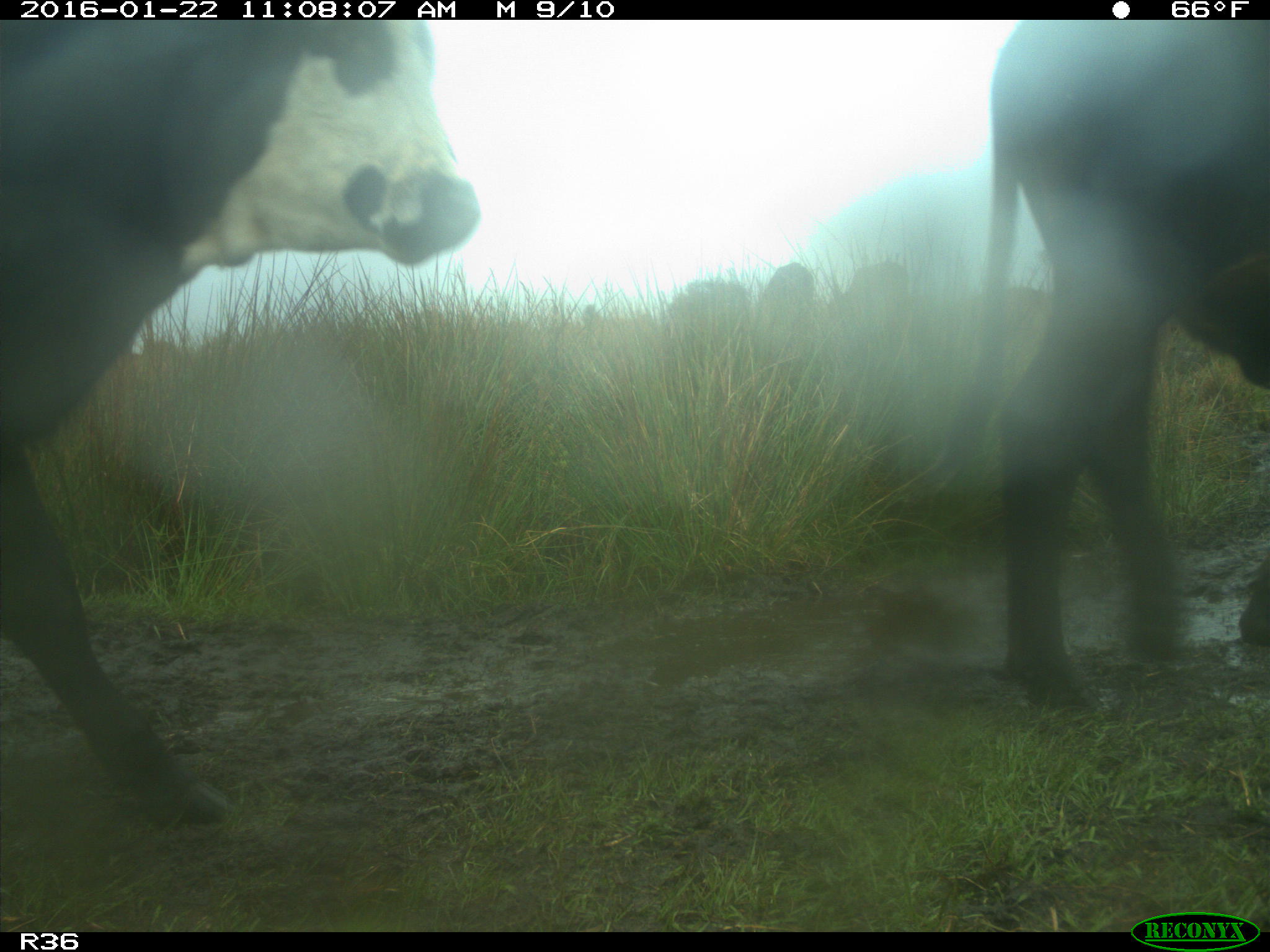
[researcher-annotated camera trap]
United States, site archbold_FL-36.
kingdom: Animalia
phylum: Chordata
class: Mammalia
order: Artiodactyla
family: Bovidae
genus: Bos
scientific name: Bos taurus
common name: domestic cow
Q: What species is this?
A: Bos taurus (domestic cow).